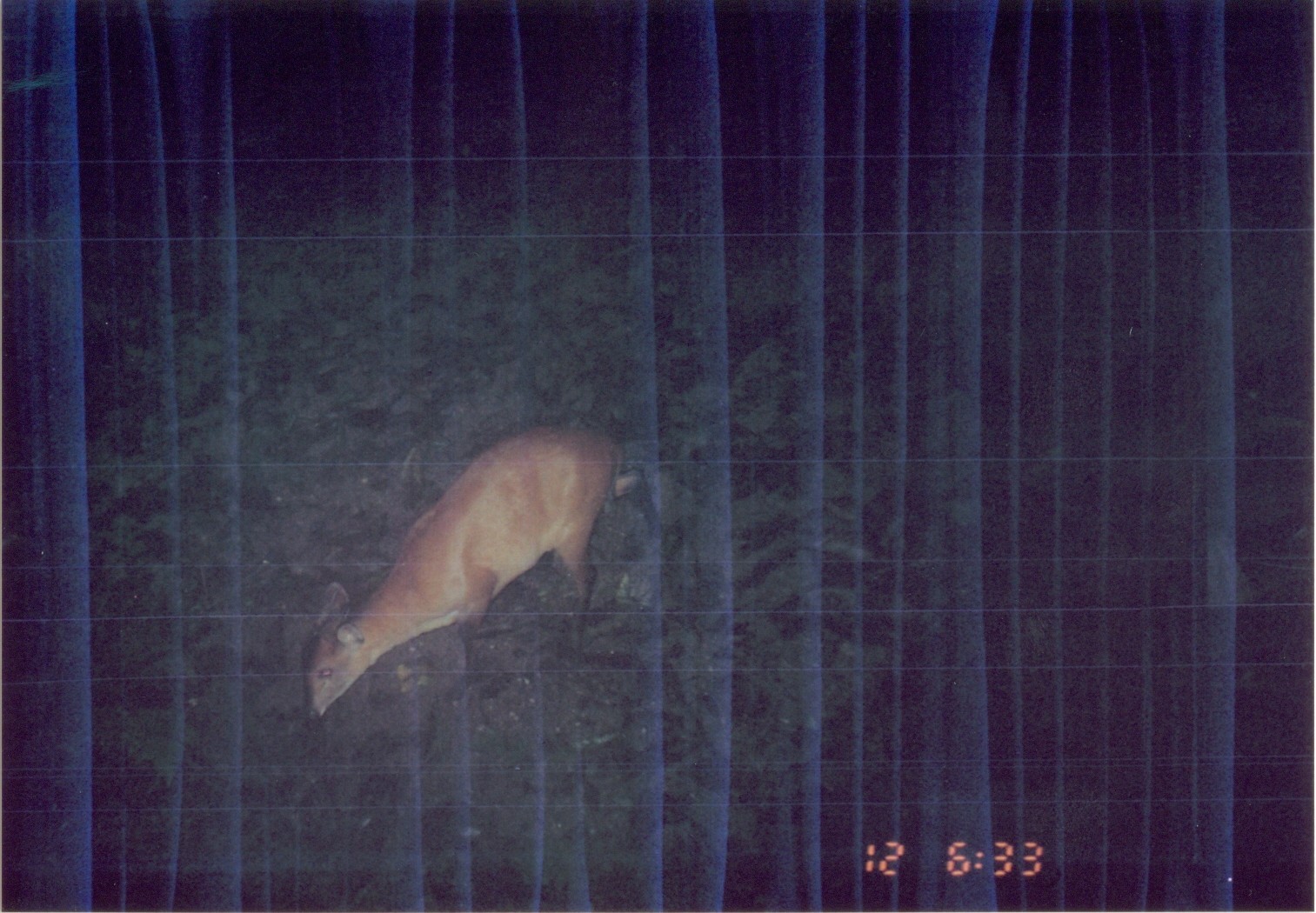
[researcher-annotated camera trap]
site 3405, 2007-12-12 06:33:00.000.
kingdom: Animalia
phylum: Chordata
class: Mammalia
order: Artiodactyla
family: Bovidae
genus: Cephalophus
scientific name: Cephalophus harveyi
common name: harvey's duiker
Cephalophus harveyi (harvey's duiker), count 1.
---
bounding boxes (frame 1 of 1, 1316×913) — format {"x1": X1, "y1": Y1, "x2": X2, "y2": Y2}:
cephalophus harveyi: {"x1": 299, "y1": 420, "x2": 665, "y2": 720}